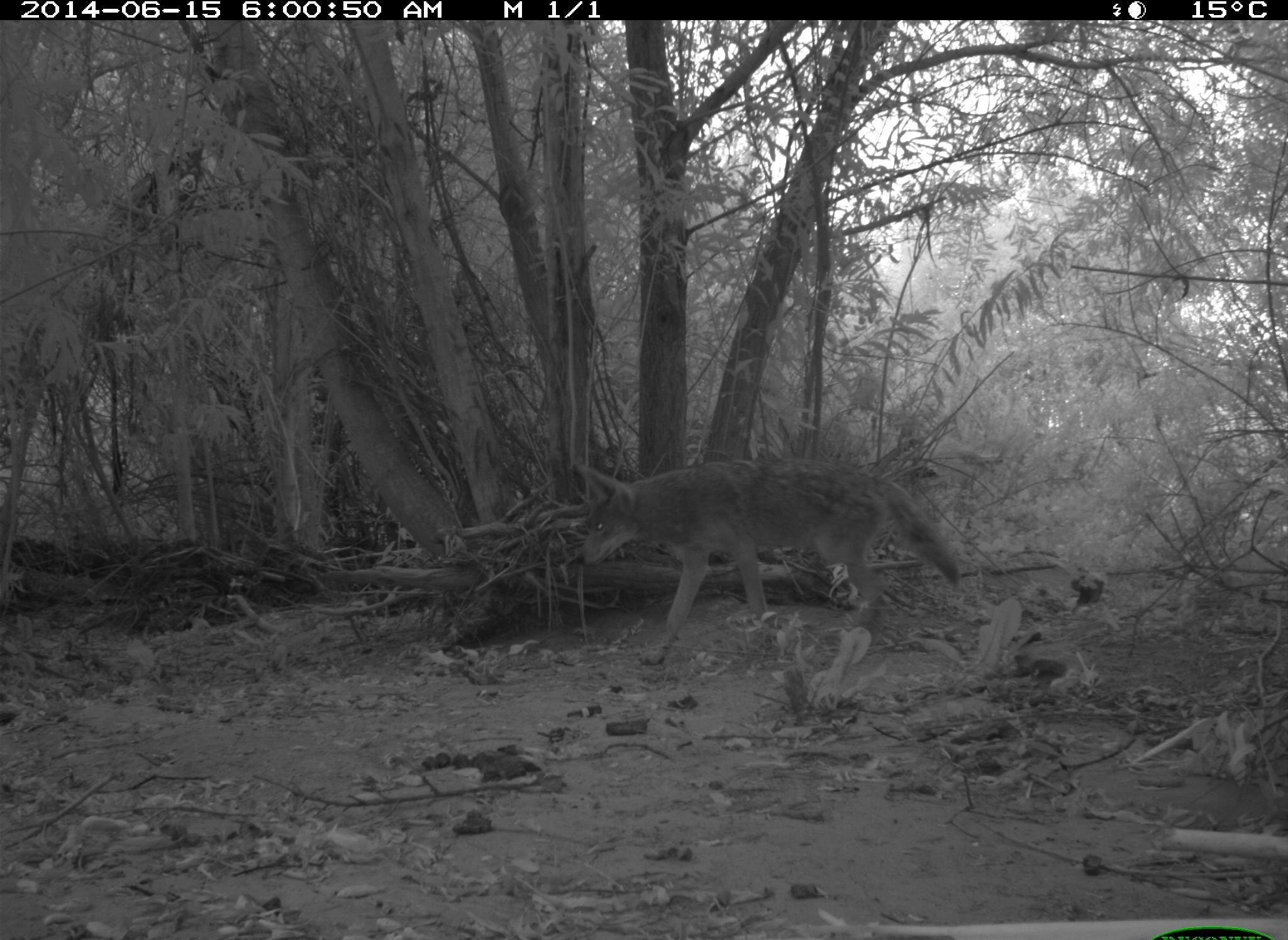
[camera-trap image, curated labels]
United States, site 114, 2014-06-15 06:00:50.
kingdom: Animalia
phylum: Chordata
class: Mammalia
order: Carnivora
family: Canidae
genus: Canis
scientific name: Canis latrans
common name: coyote